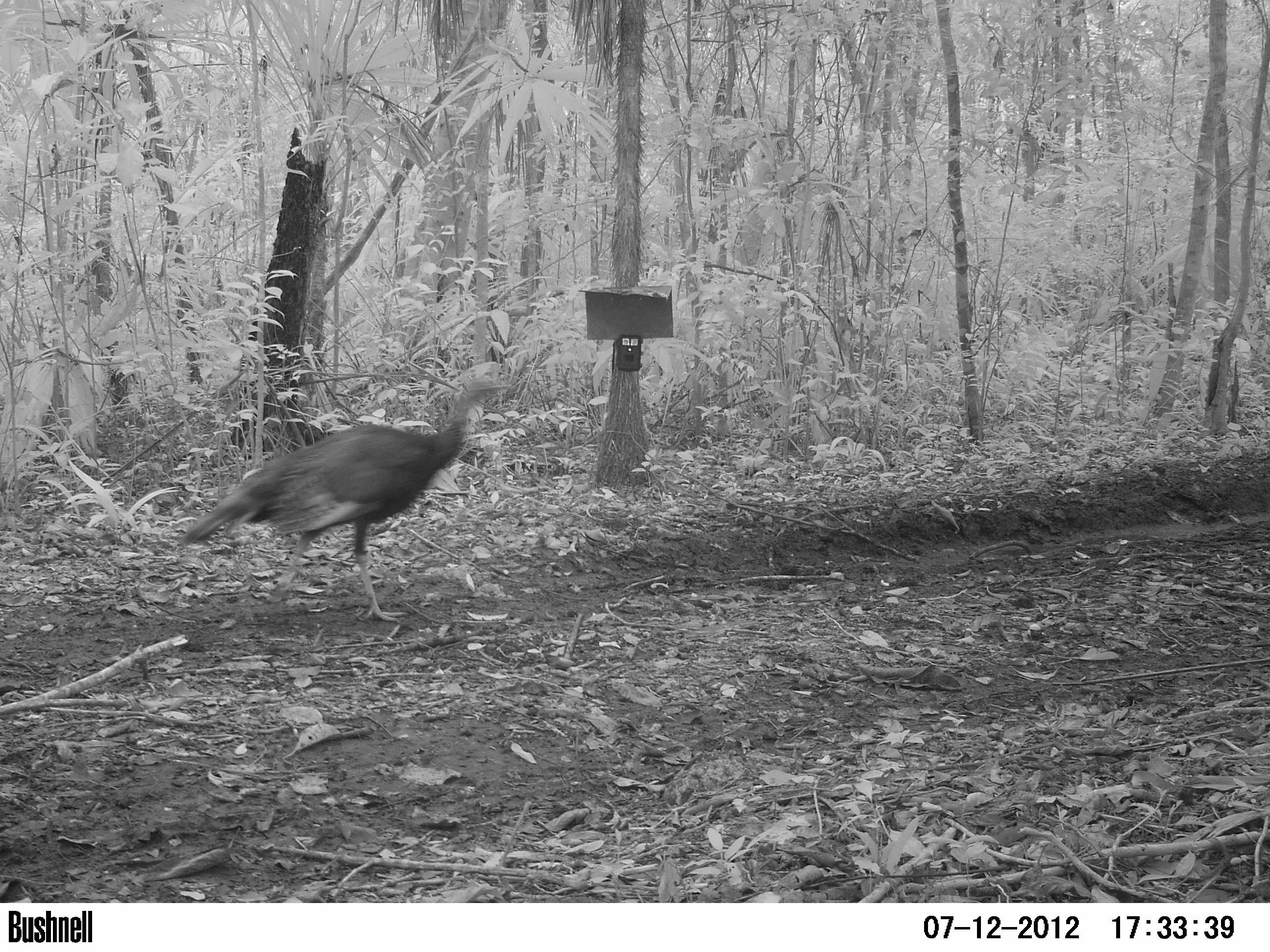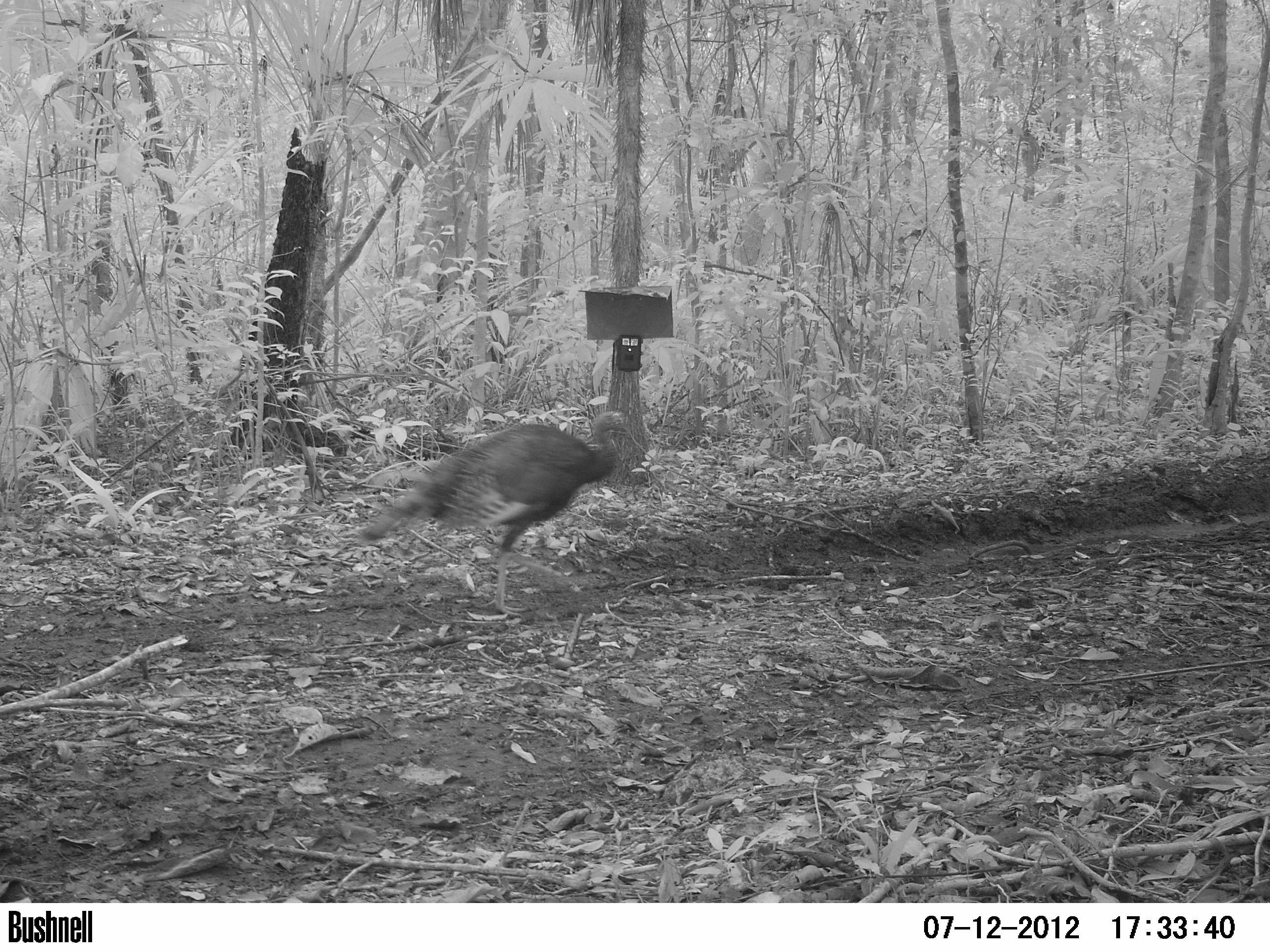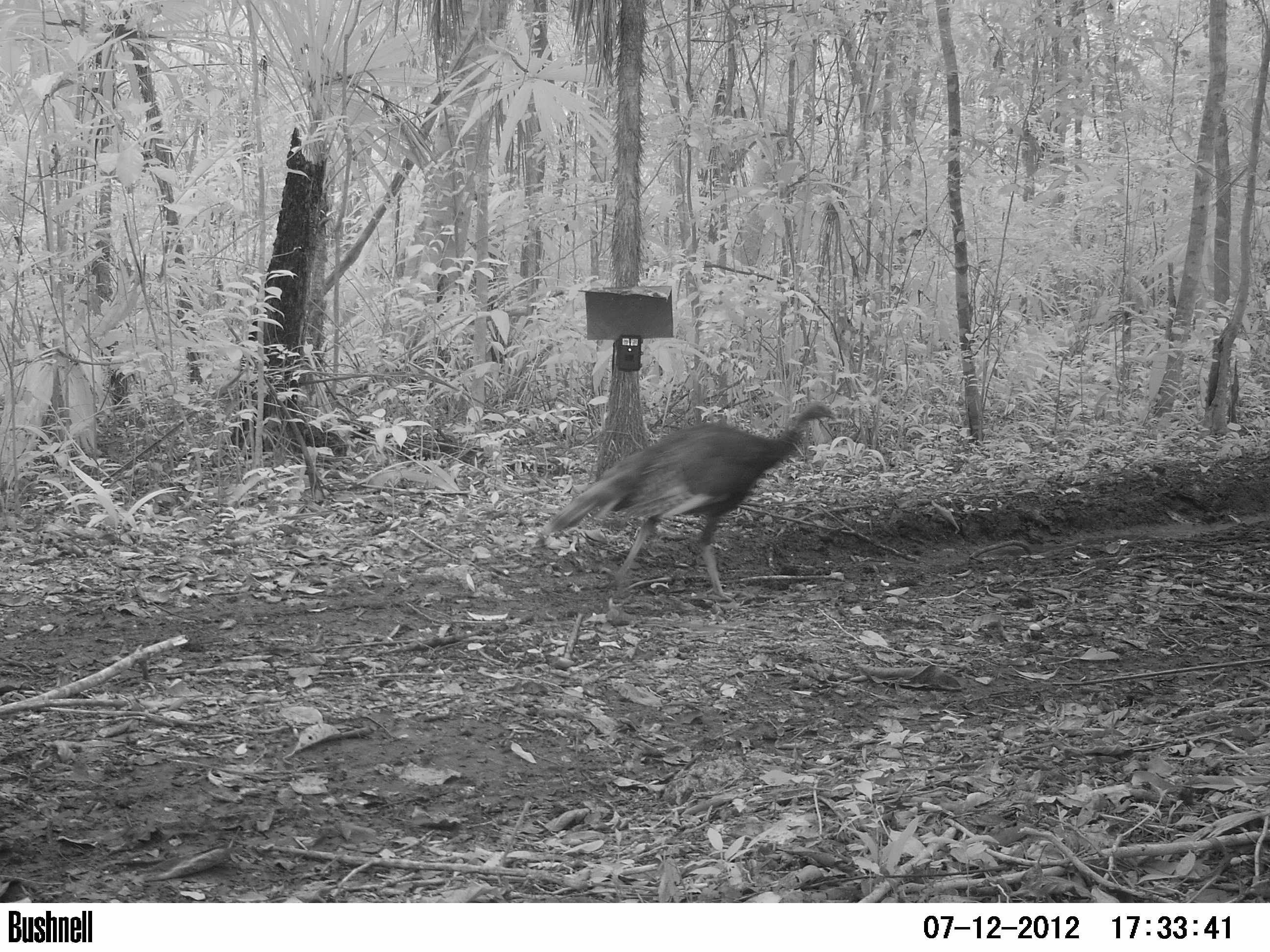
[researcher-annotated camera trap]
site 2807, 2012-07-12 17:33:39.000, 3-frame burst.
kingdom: Animalia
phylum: Chordata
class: Aves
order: Galliformes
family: Phasianidae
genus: Meleagris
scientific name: Meleagris ocellata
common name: ocellated turkey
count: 1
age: adult